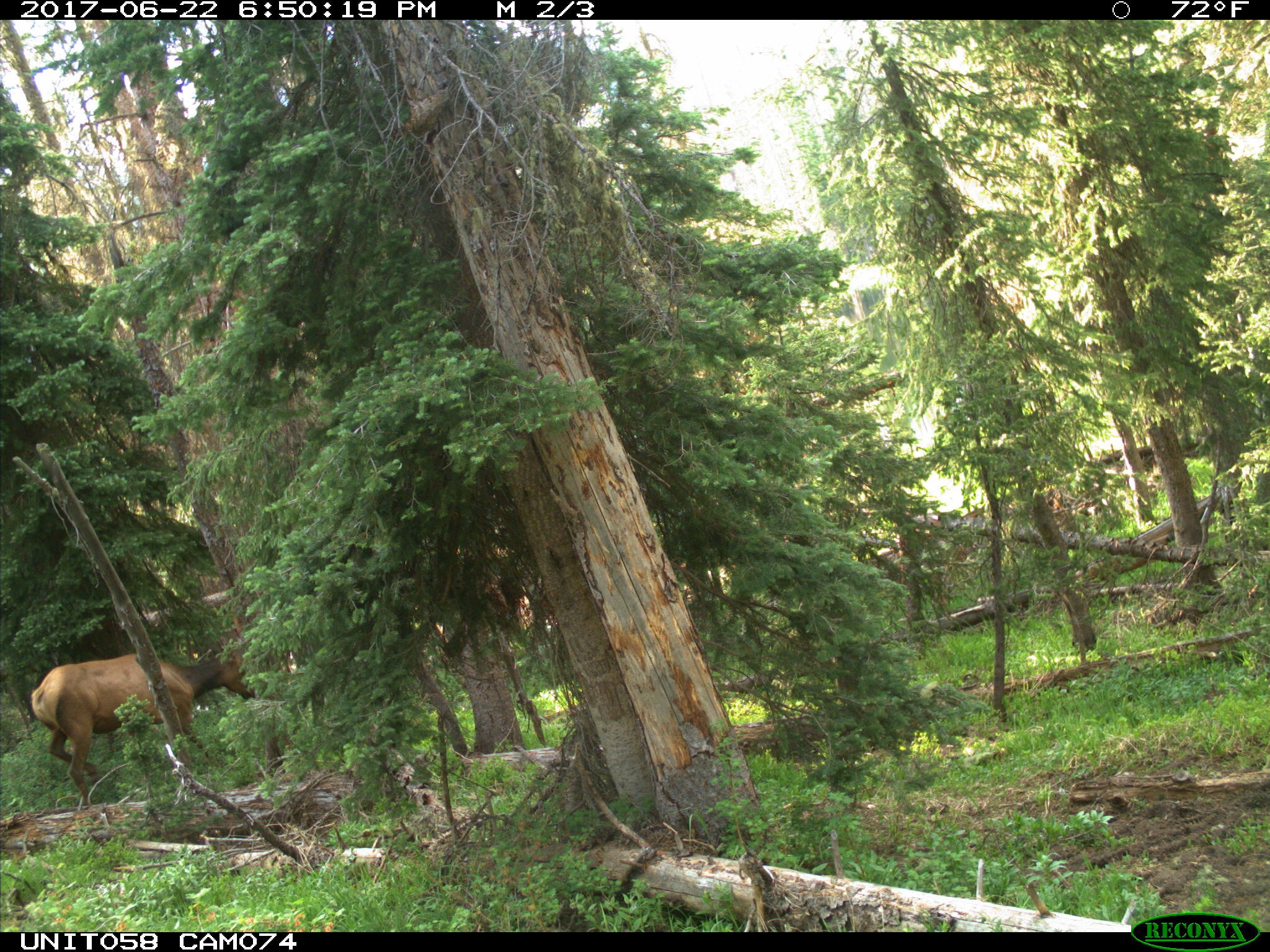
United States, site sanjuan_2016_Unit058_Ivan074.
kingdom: Animalia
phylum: Chordata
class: Mammalia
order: Artiodactyla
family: Cervidae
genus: Cervus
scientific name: Cervus elaphus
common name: red deer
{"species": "Cervus elaphus (red deer)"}